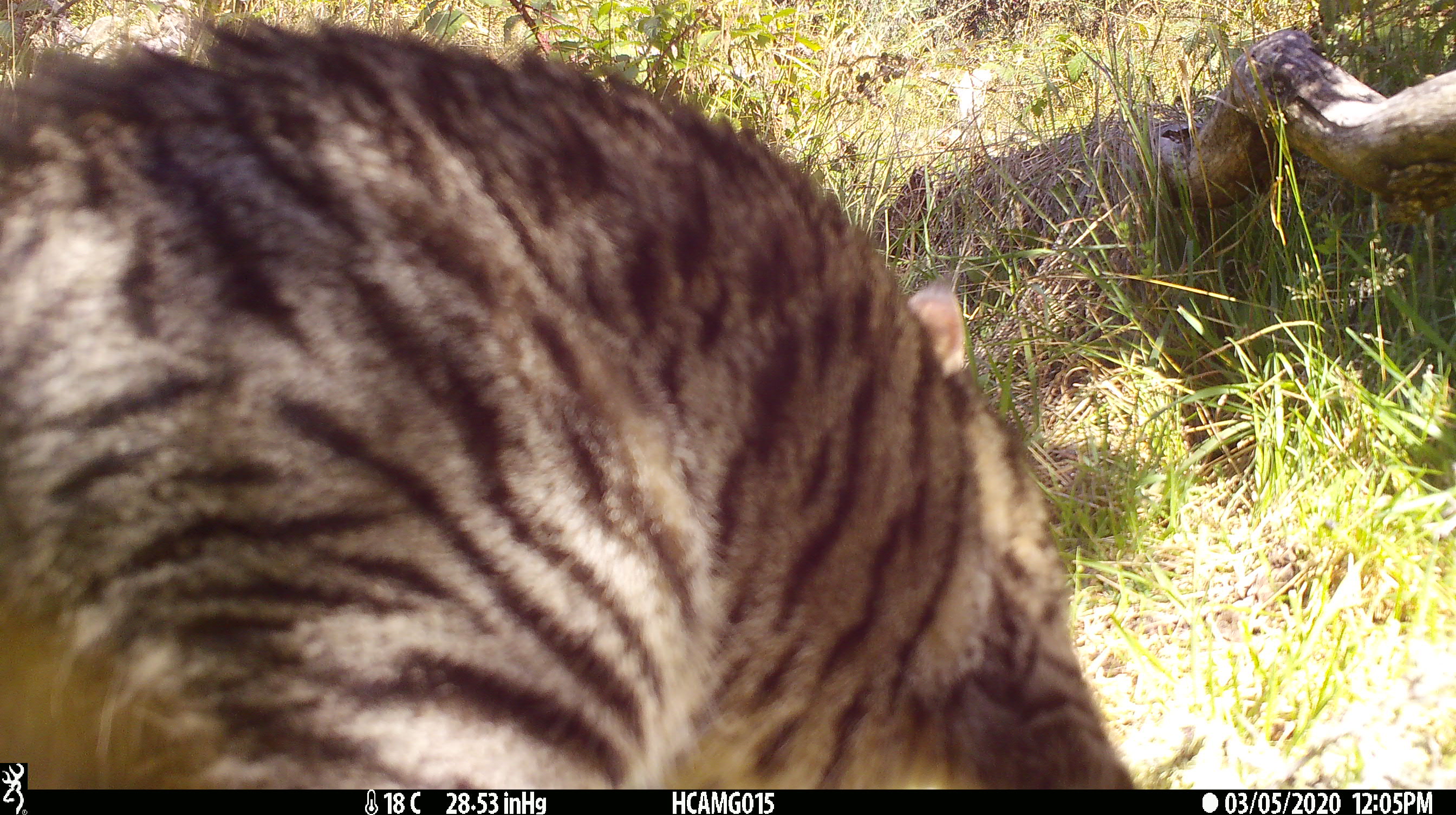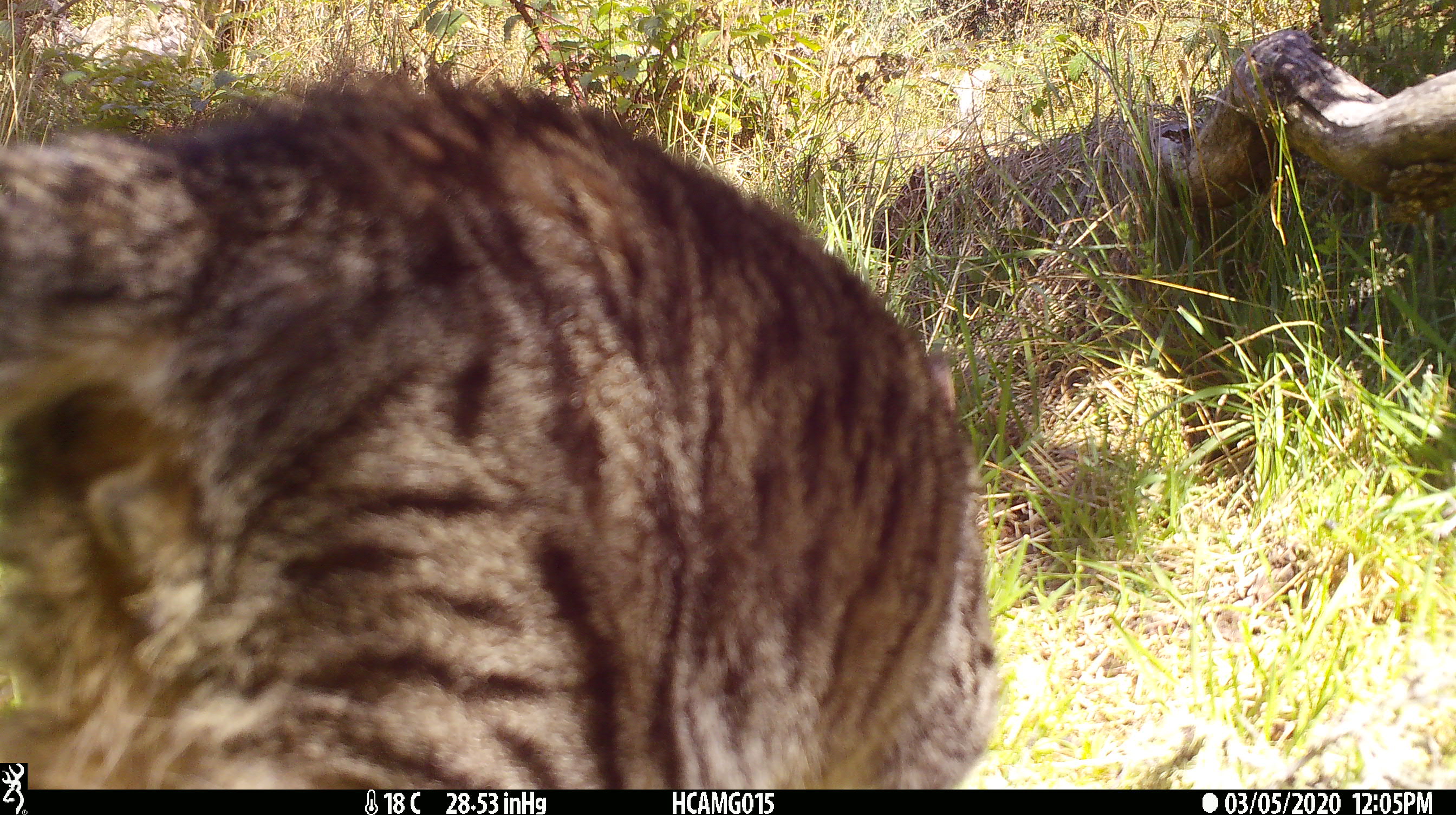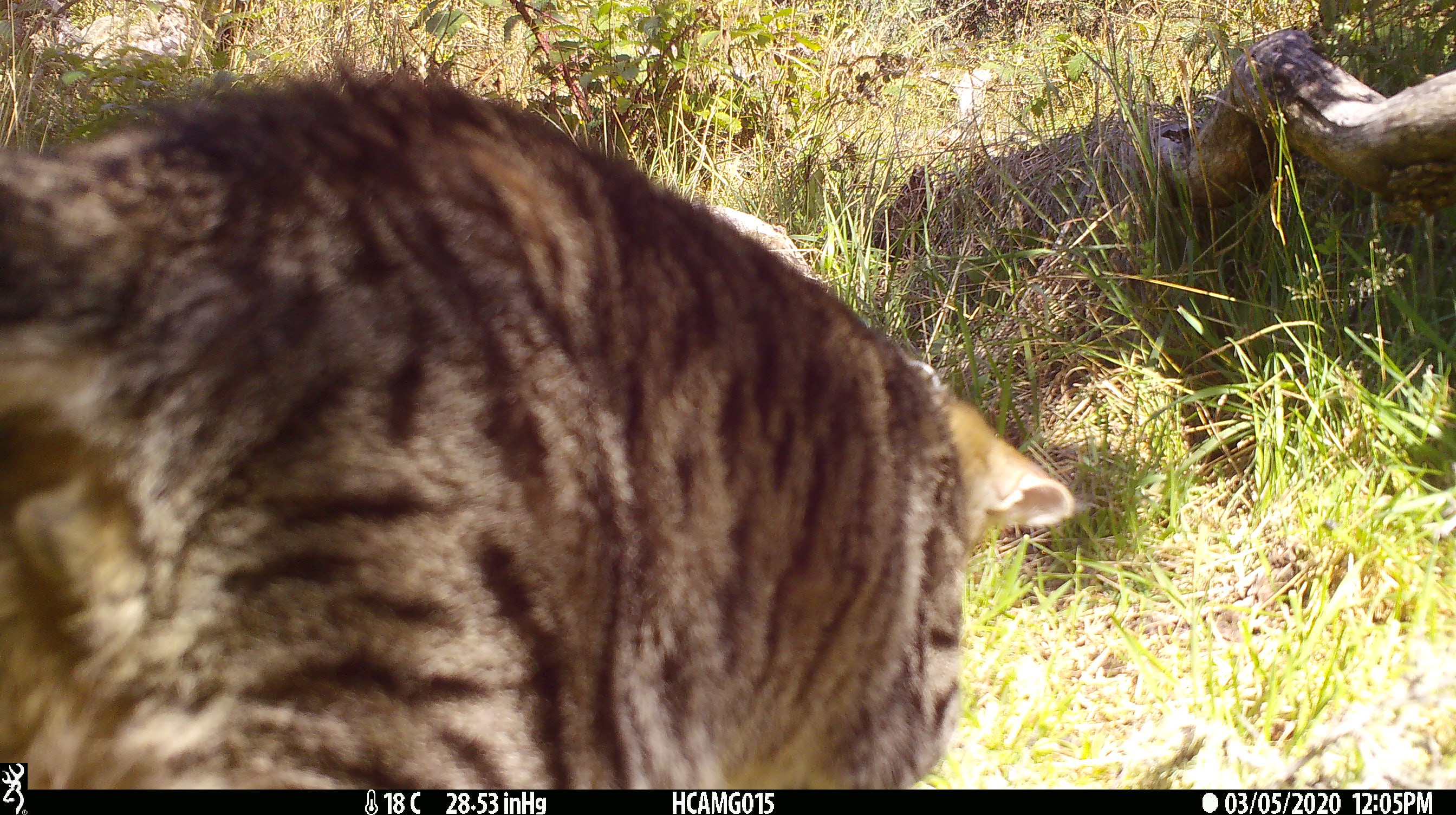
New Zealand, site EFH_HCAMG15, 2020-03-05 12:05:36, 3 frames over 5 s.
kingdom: Animalia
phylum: Chordata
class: Mammalia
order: Carnivora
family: Felidae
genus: Felis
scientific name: Felis catus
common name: domestic cat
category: cat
Cat (domestic cat) (Felis catus).